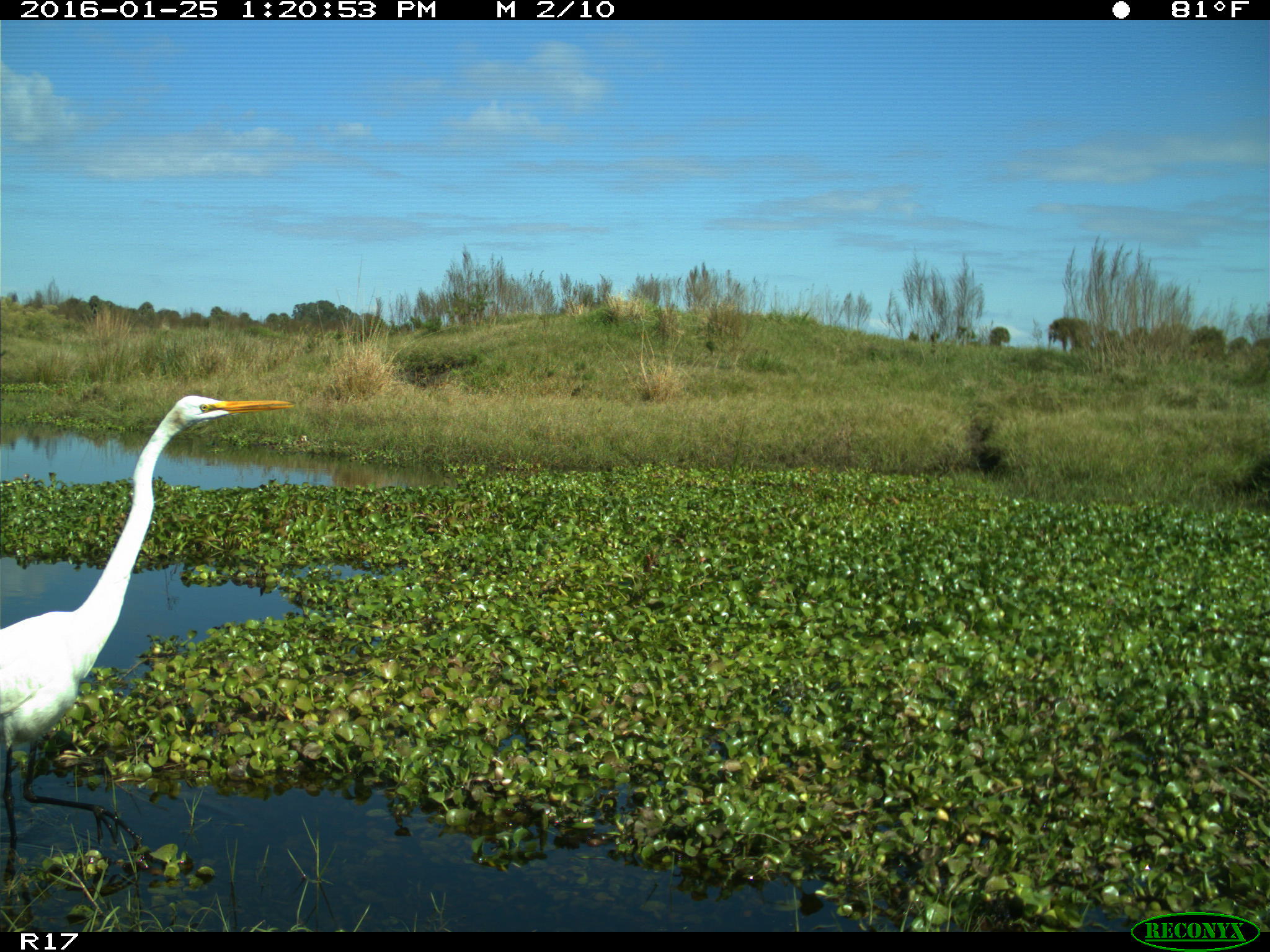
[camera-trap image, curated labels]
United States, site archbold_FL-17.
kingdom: Animalia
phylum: Chordata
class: Aves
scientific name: Aves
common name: birds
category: unidentified bird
Unidentified bird (birds) (Aves).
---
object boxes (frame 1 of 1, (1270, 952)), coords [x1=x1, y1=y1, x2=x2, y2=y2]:
animal: [x1=0, y1=394, x2=295, y2=881]